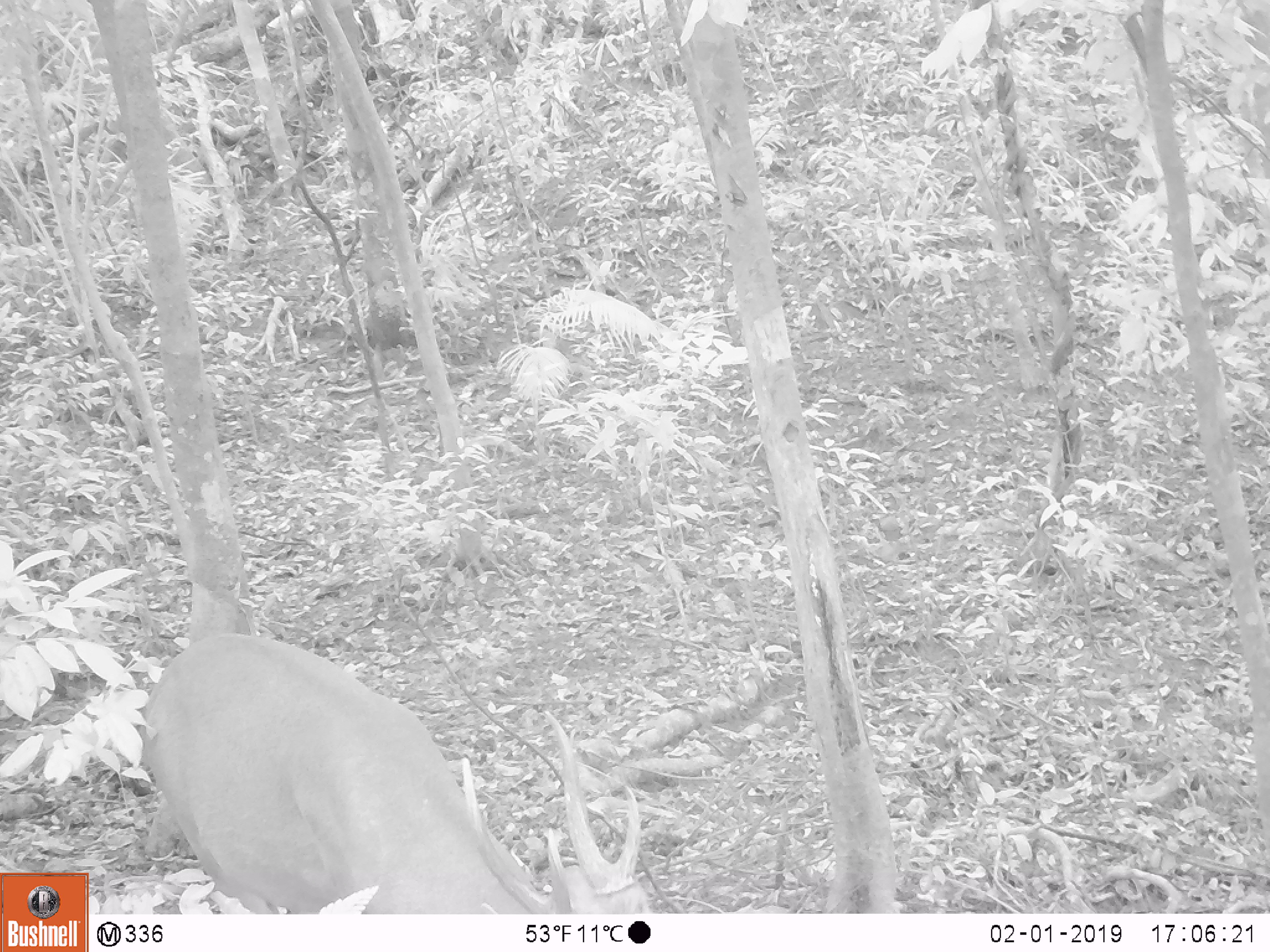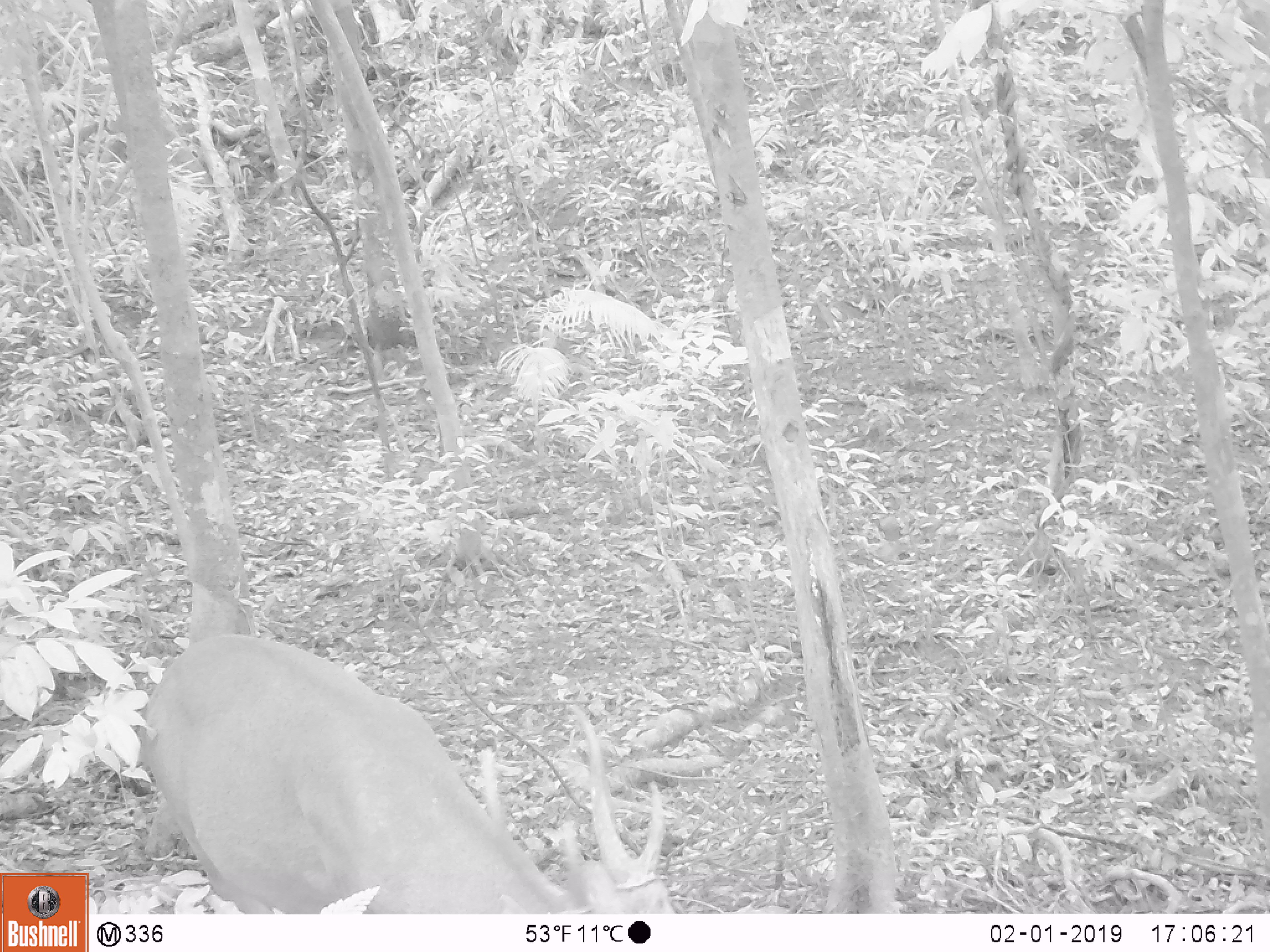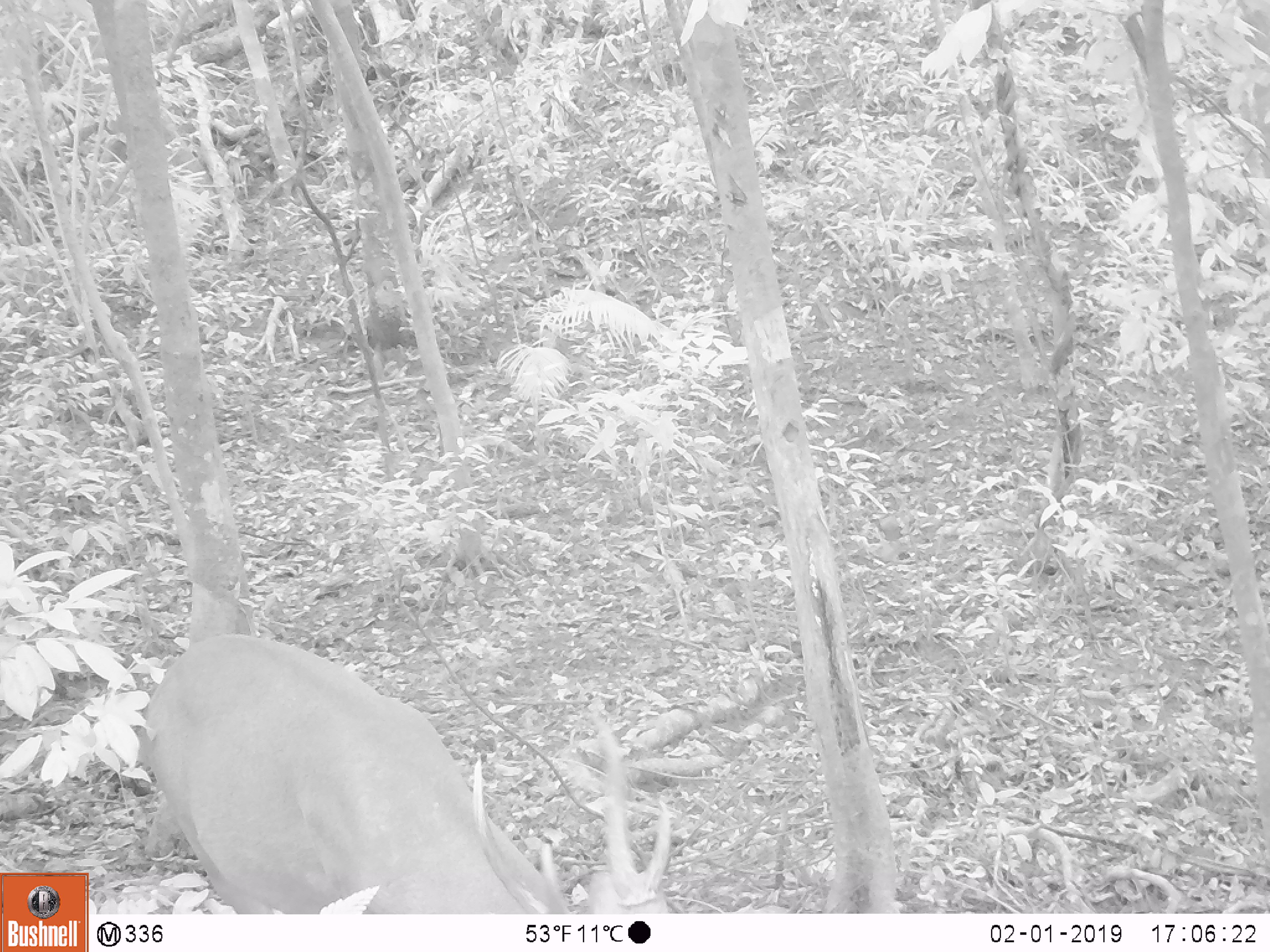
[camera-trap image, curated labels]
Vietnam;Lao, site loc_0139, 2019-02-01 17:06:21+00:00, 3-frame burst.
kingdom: Animalia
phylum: Chordata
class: Mammalia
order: Artiodactyla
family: Cervidae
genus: Muntiacus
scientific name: Muntiacus vuquangensis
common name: large-antlered muntjac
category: large antlered muntjac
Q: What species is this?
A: Large antlered muntjac (large-antlered muntjac) (Muntiacus vuquangensis).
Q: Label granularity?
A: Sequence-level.